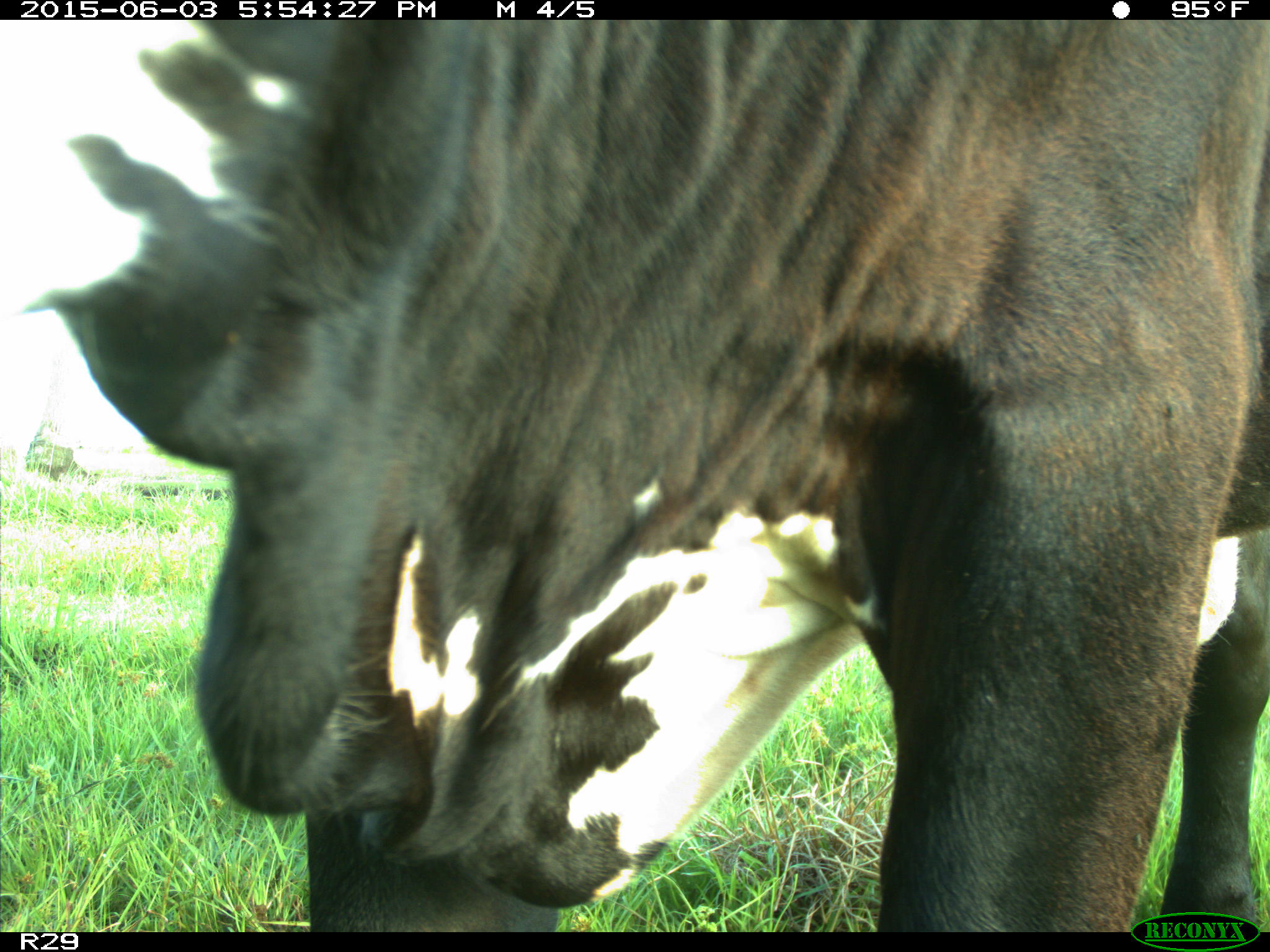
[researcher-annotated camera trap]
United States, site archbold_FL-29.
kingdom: Animalia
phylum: Chordata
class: Mammalia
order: Artiodactyla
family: Bovidae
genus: Bos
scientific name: Bos taurus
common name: domestic cow